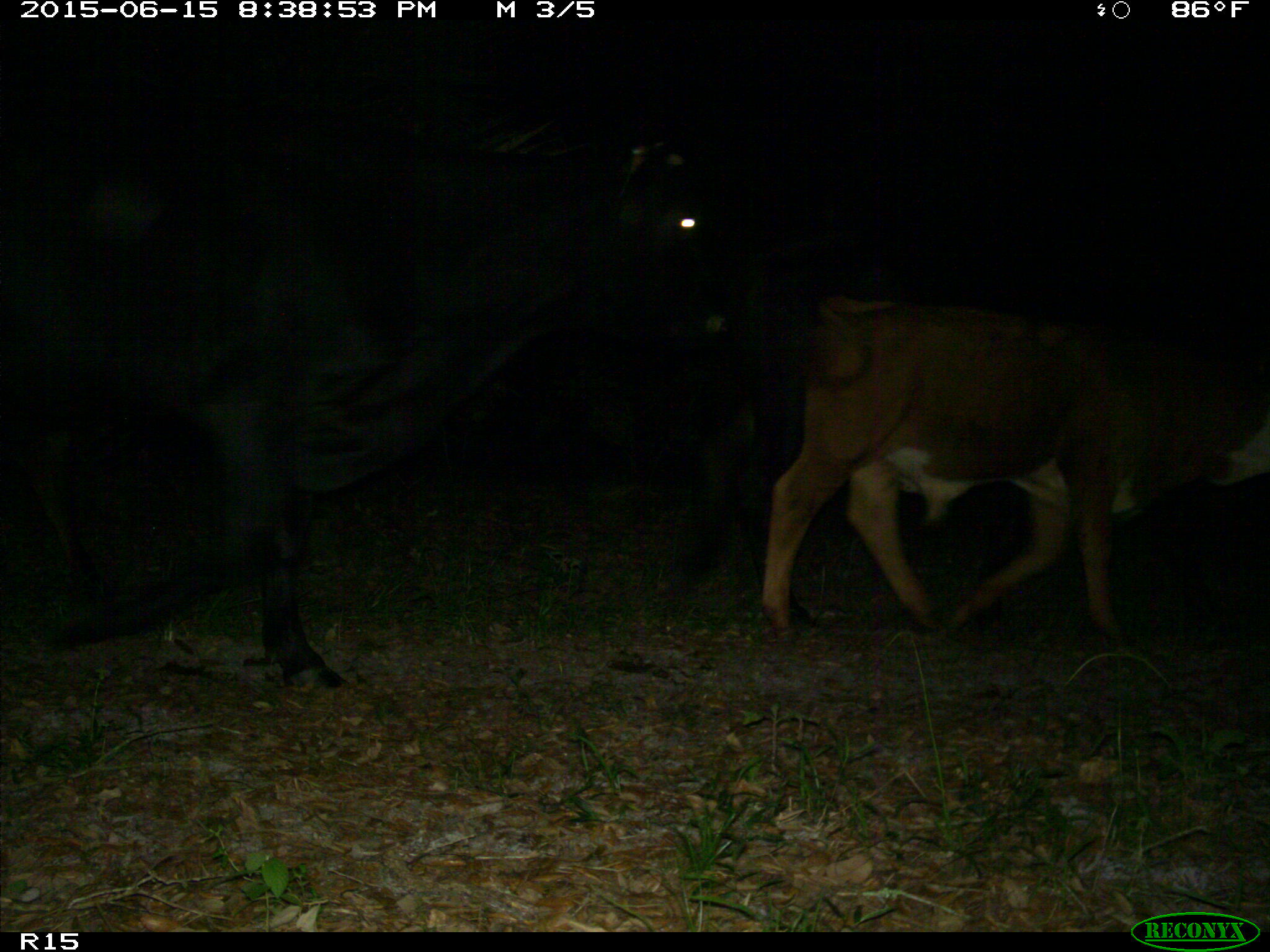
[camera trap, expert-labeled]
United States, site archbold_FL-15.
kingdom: Animalia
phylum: Chordata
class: Mammalia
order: Artiodactyla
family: Bovidae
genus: Bos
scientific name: Bos taurus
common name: domestic cow